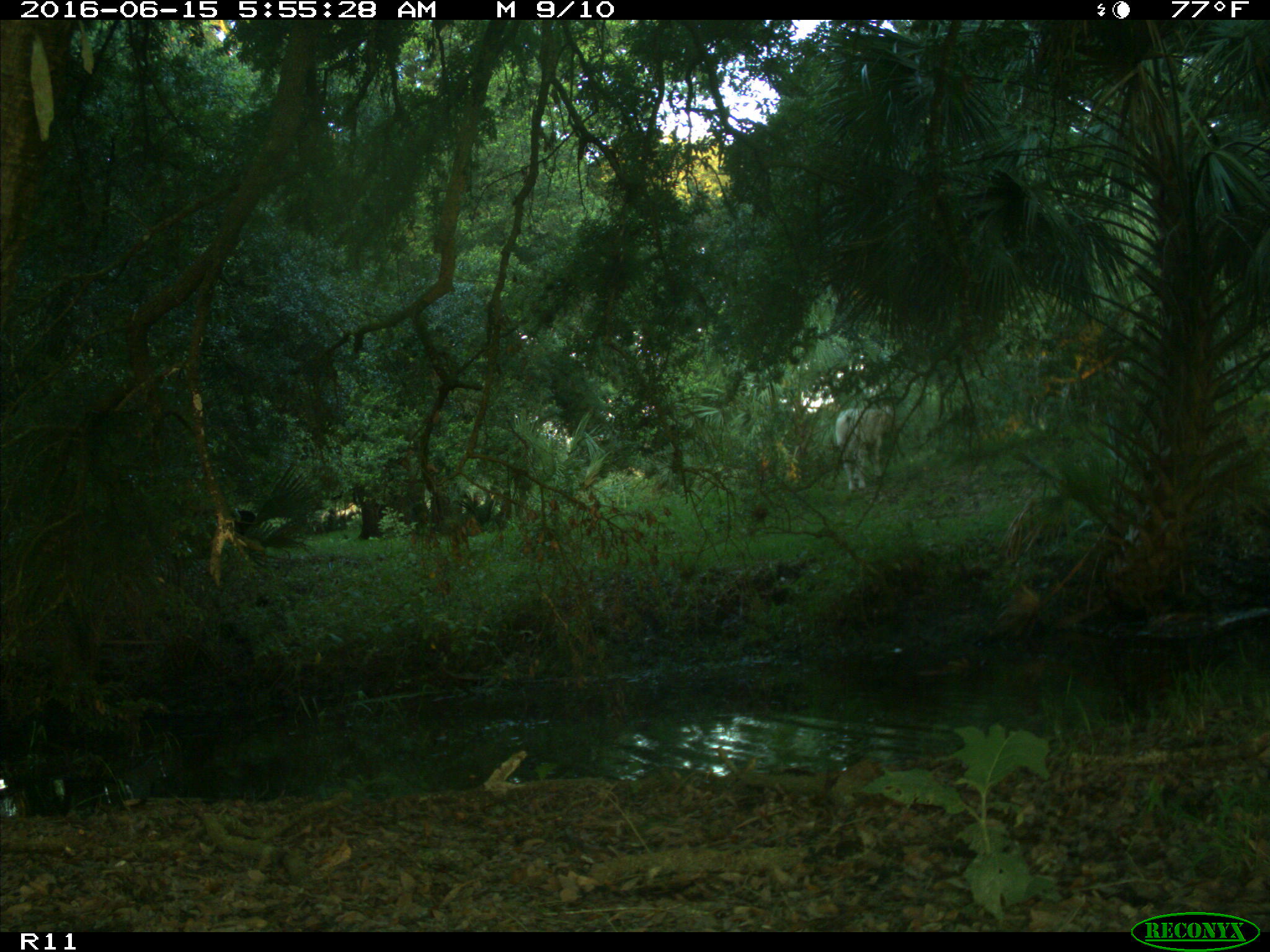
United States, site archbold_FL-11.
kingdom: Animalia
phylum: Chordata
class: Mammalia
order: Artiodactyla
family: Bovidae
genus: Bos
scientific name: Bos taurus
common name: domestic cow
Bos taurus (domestic cow).